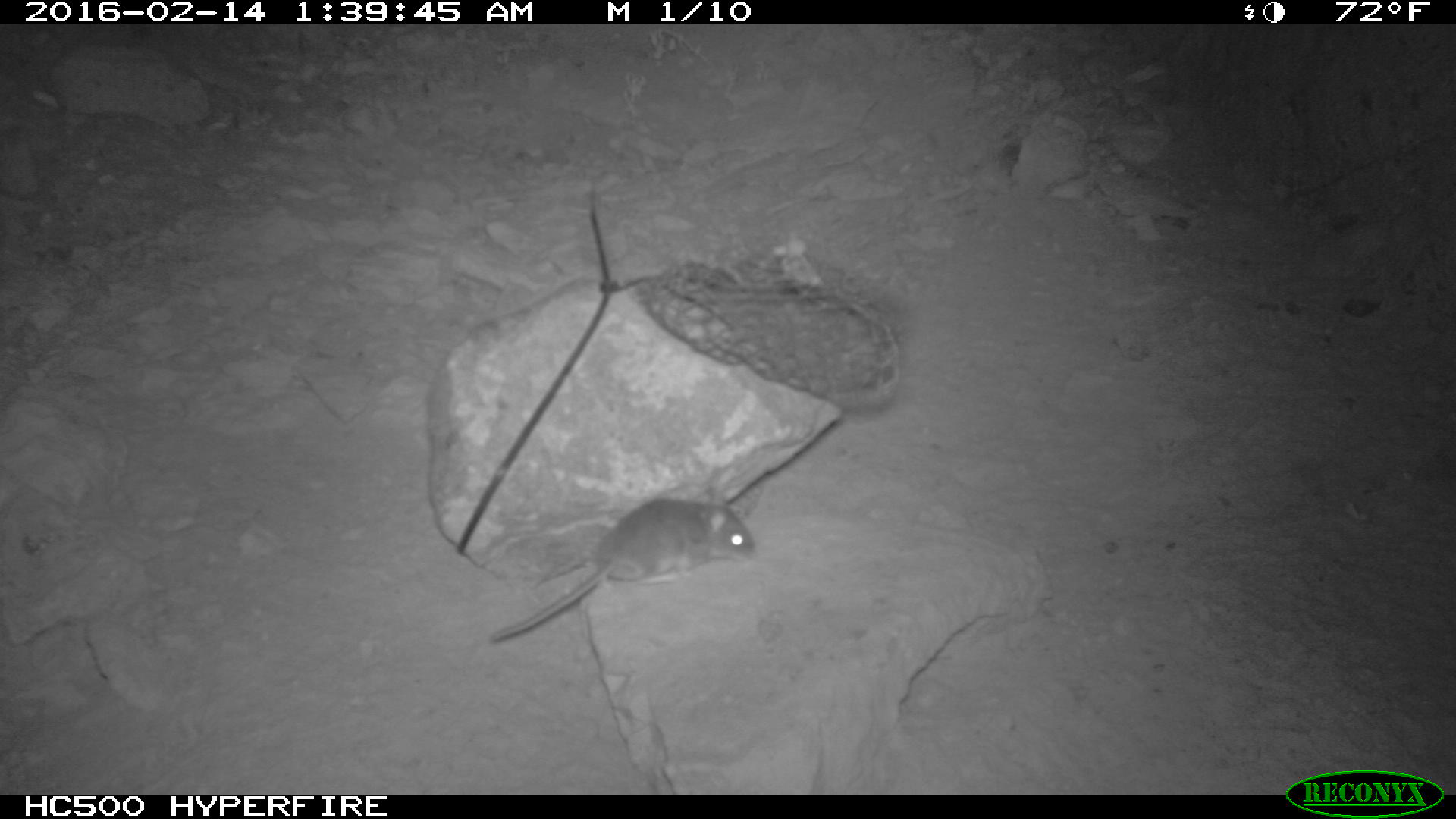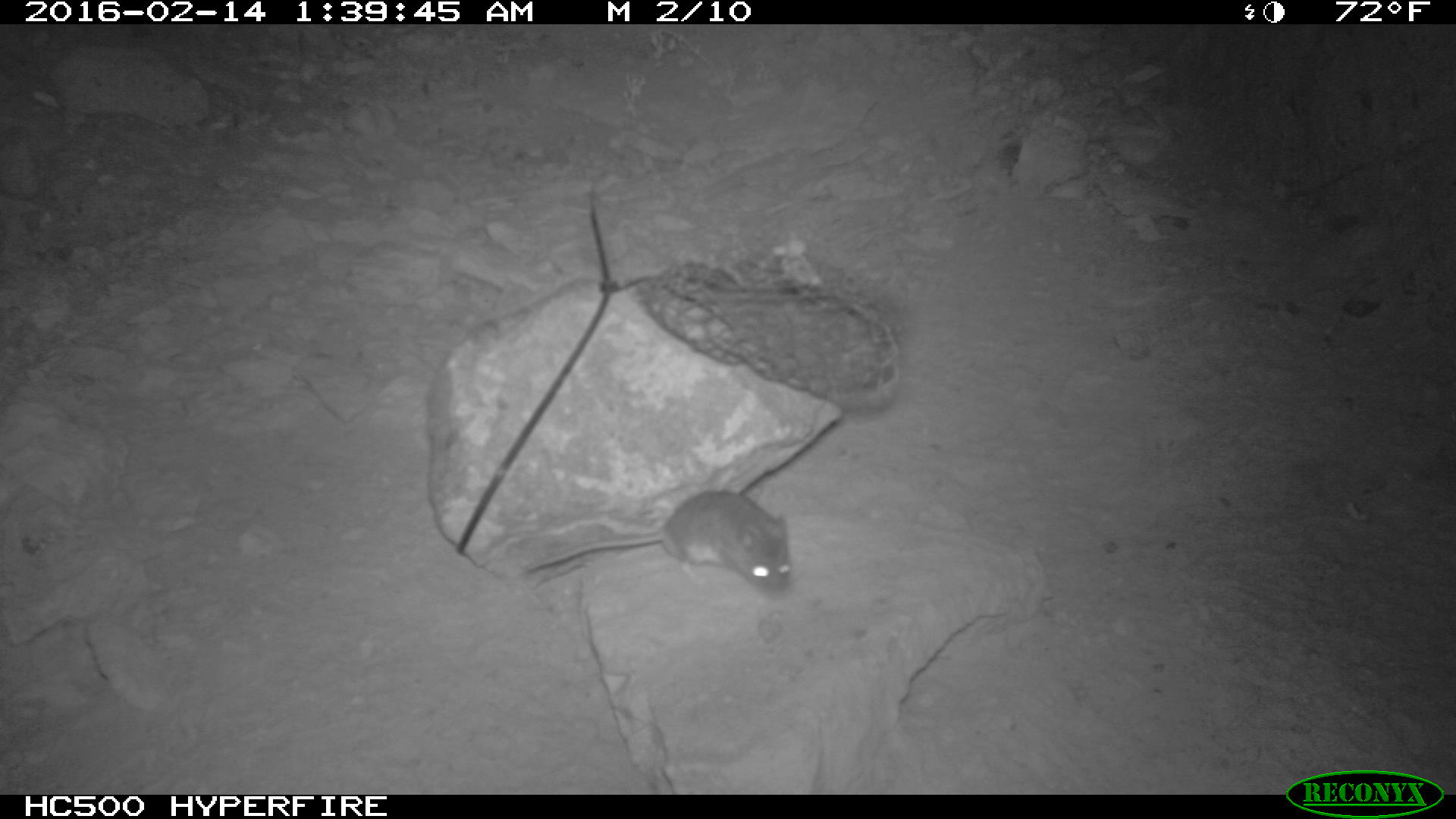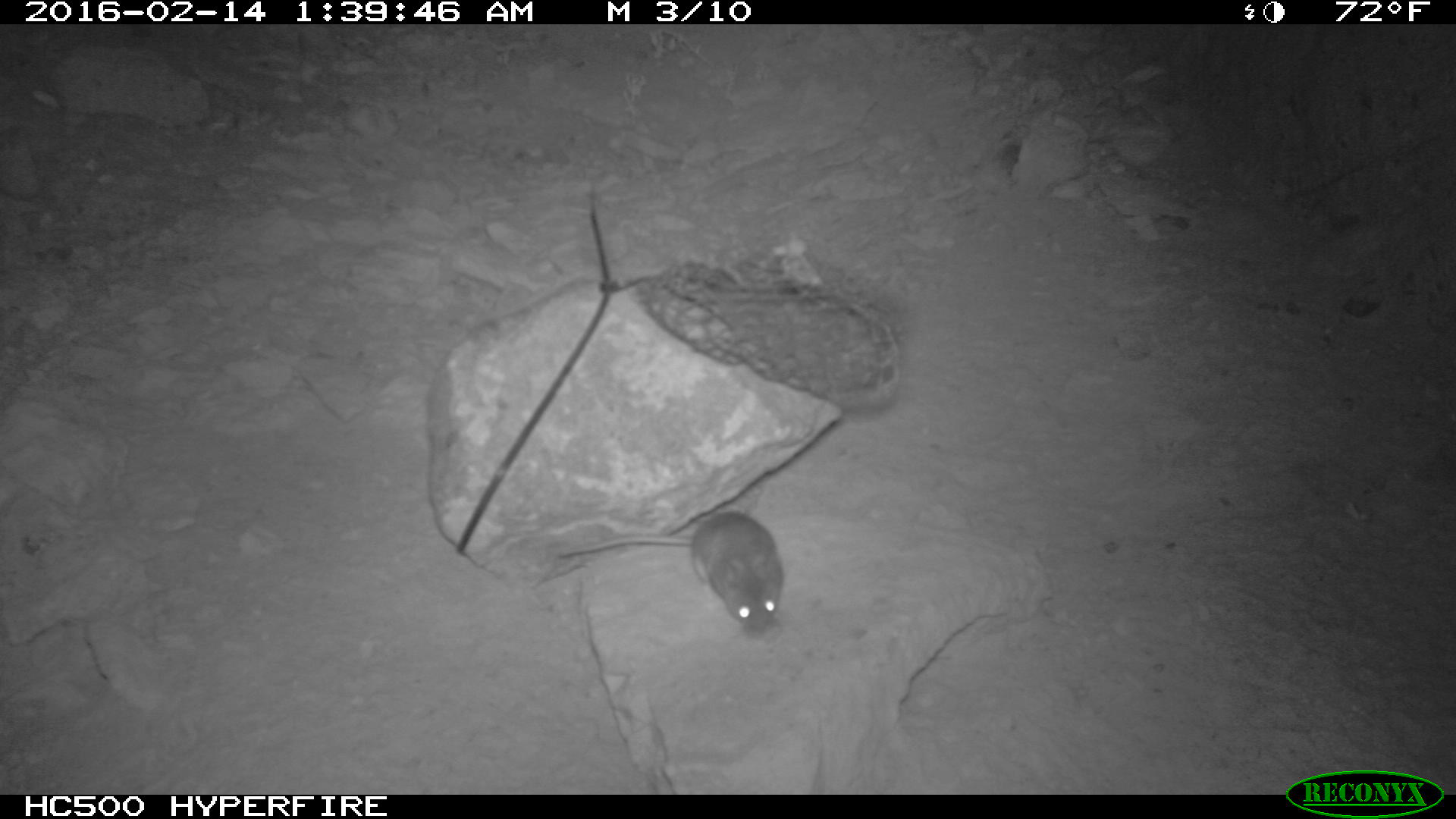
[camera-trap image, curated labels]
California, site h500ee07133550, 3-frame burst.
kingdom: Animalia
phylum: Chordata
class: Mammalia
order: Rodentia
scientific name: Rodentia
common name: rodent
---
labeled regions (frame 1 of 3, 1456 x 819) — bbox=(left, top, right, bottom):
rodent: bbox=(491, 488, 755, 639)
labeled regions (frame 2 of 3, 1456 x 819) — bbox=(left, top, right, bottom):
rodent: bbox=(525, 490, 791, 600)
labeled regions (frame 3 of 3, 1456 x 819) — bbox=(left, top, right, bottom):
rodent: bbox=(557, 509, 783, 635)